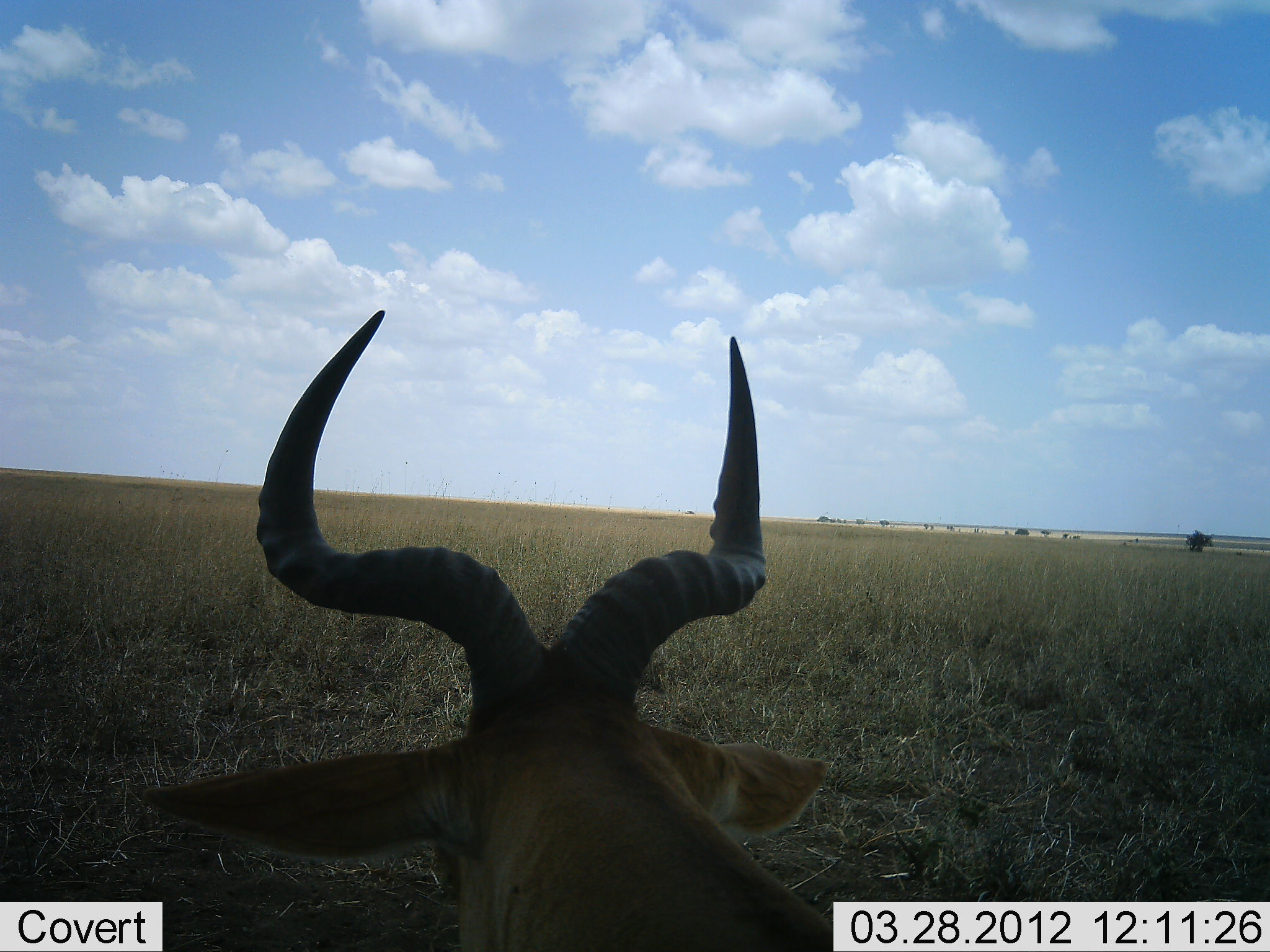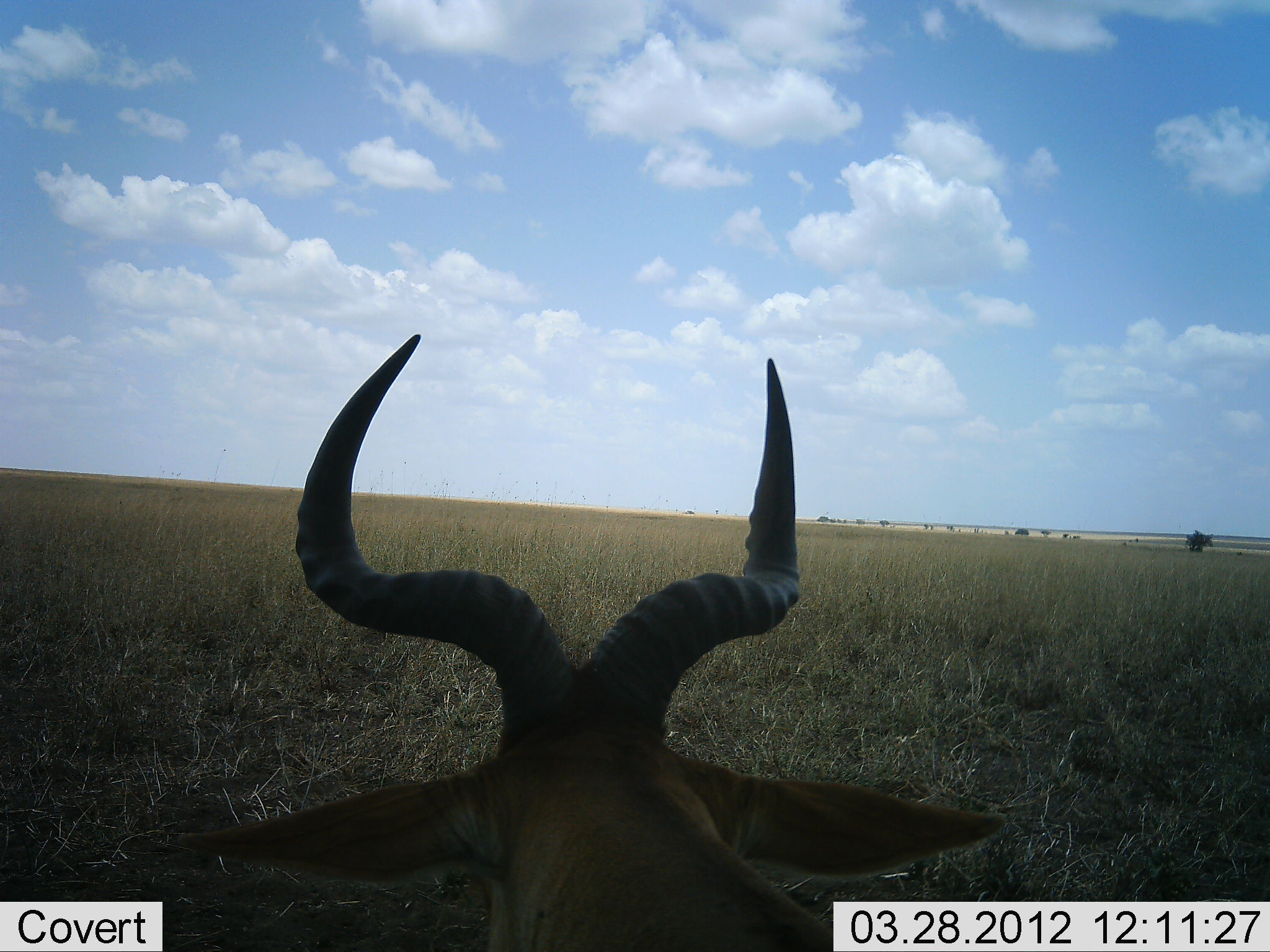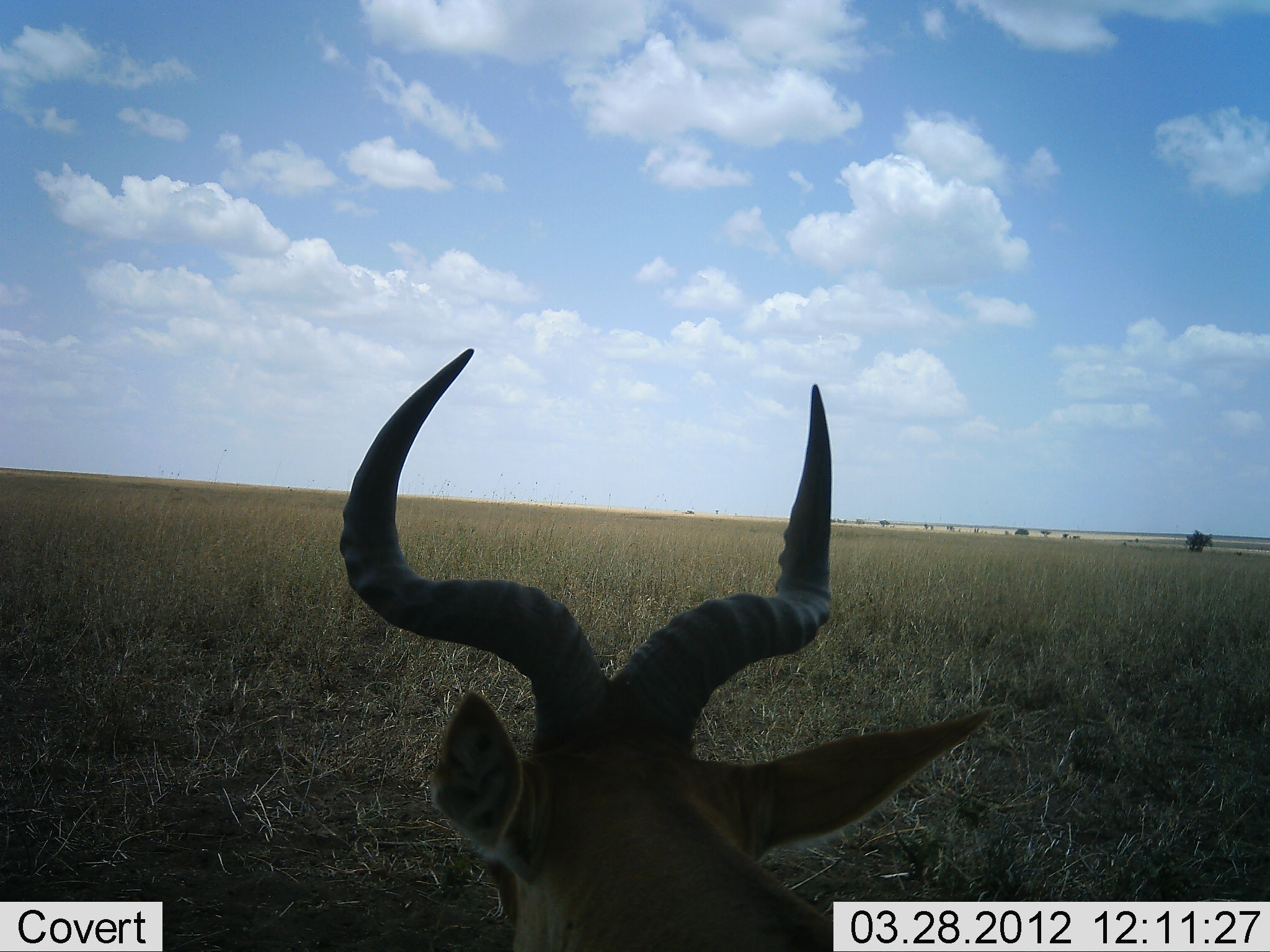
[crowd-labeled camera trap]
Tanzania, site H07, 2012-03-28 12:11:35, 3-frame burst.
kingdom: Animalia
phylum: Chordata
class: Mammalia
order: Artiodactyla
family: Bovidae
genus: Alcelaphus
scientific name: Alcelaphus buselaphus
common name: hartebeest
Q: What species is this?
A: Hartebeest (Alcelaphus buselaphus).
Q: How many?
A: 1.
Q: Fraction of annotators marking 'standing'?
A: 33%.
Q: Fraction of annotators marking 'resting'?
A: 67%.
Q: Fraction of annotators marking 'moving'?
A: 4%.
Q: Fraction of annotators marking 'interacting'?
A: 0%.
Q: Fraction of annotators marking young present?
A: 0%.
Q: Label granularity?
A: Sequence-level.